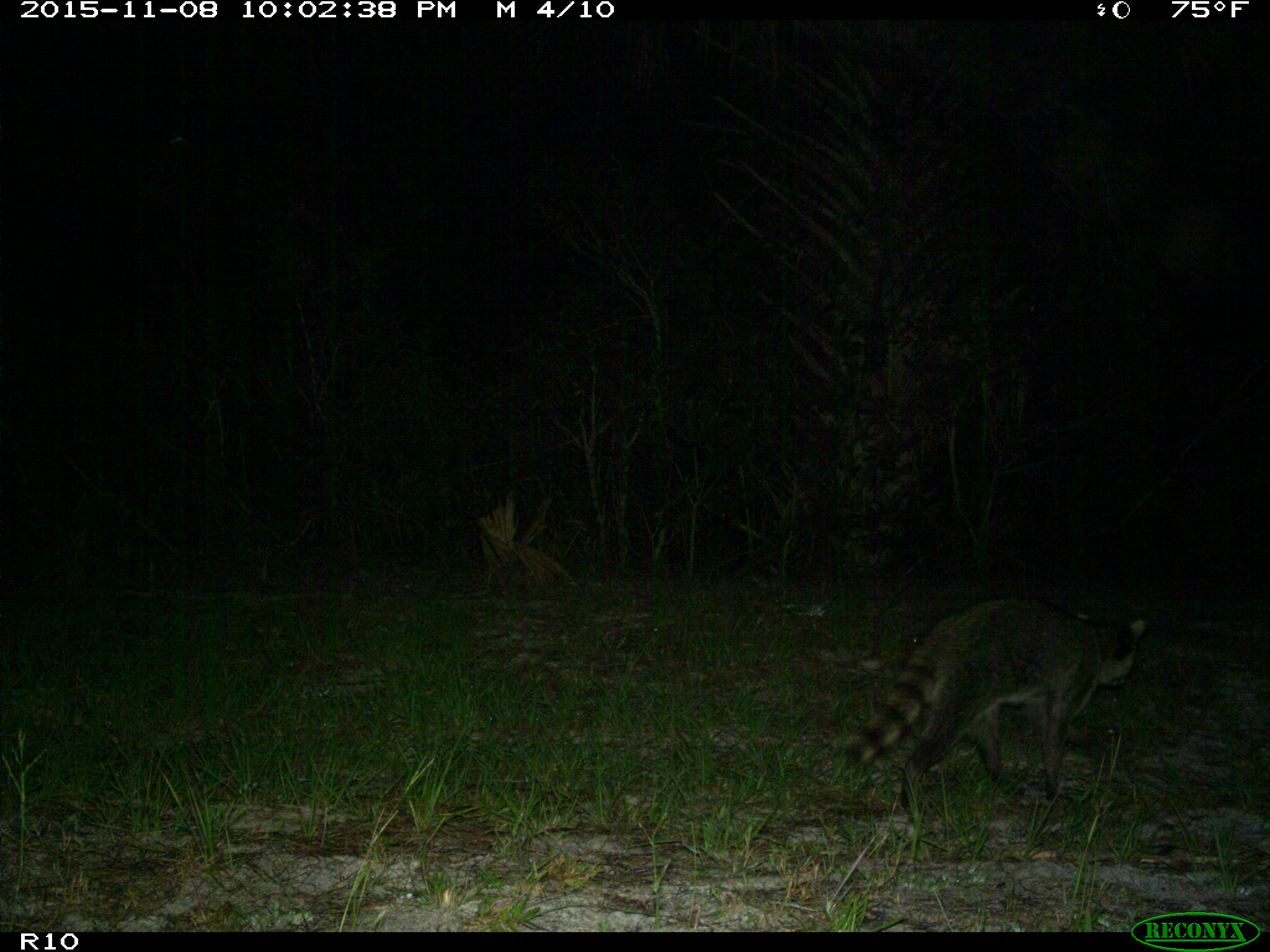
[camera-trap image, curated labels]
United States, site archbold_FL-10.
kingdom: Animalia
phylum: Chordata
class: Mammalia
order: Carnivora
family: Procyonidae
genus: Procyon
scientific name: Procyon lotor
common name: common raccoon